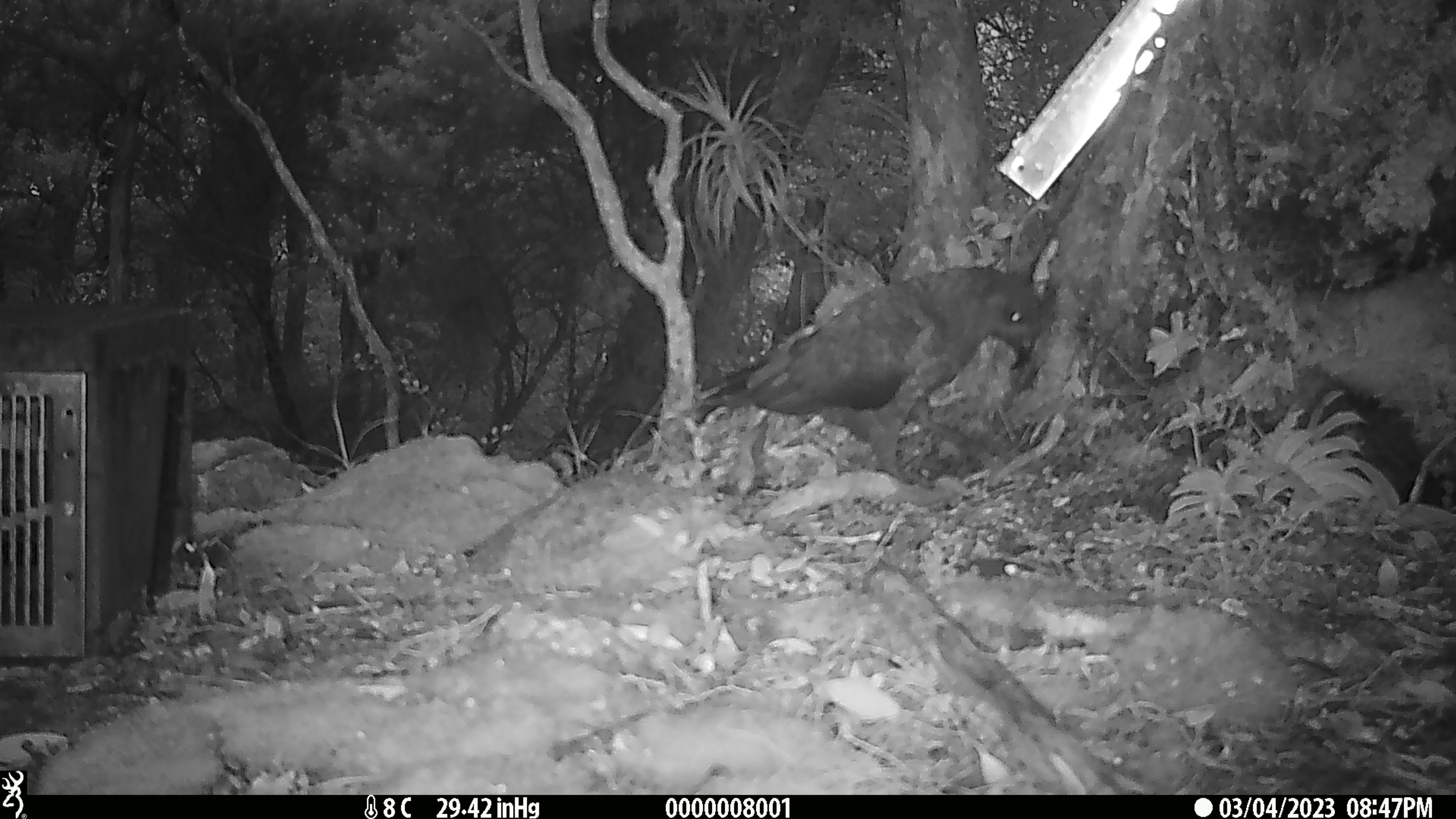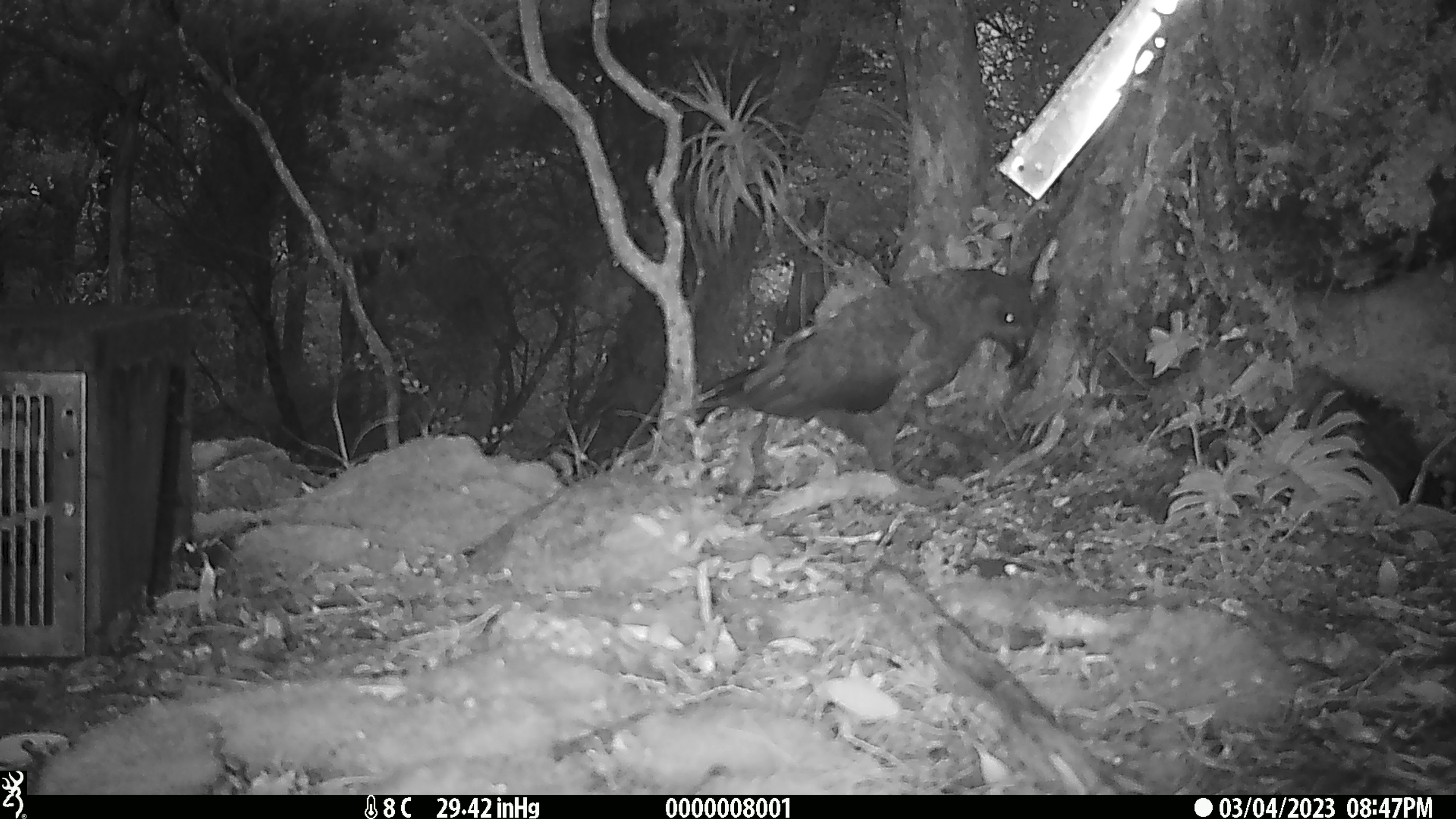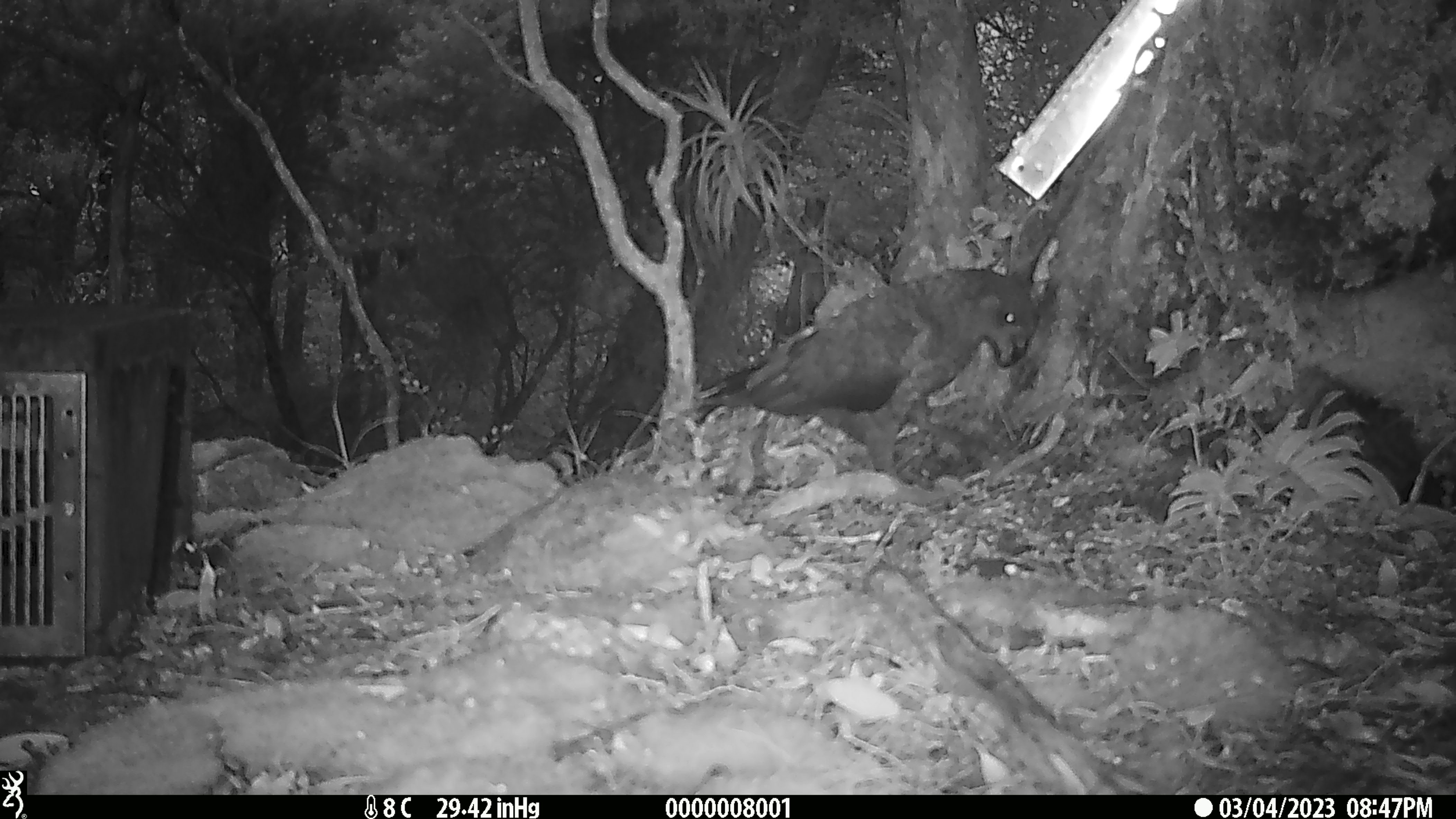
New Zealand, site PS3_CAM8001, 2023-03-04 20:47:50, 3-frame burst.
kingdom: Animalia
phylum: Chordata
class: Aves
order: Psittaciformes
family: Strigopidae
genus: Nestor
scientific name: Nestor notabilis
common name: kea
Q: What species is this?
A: Kea (Nestor notabilis).